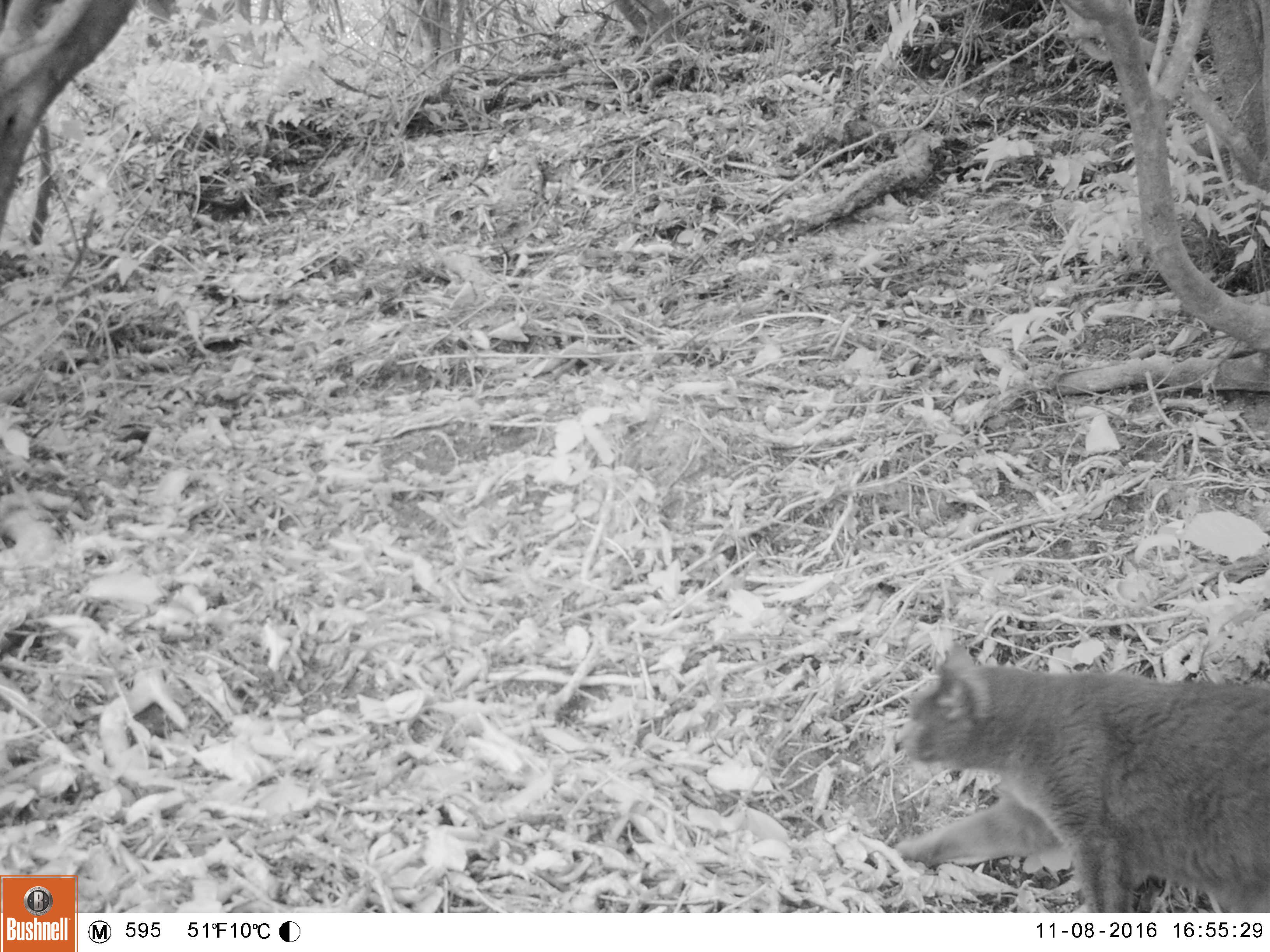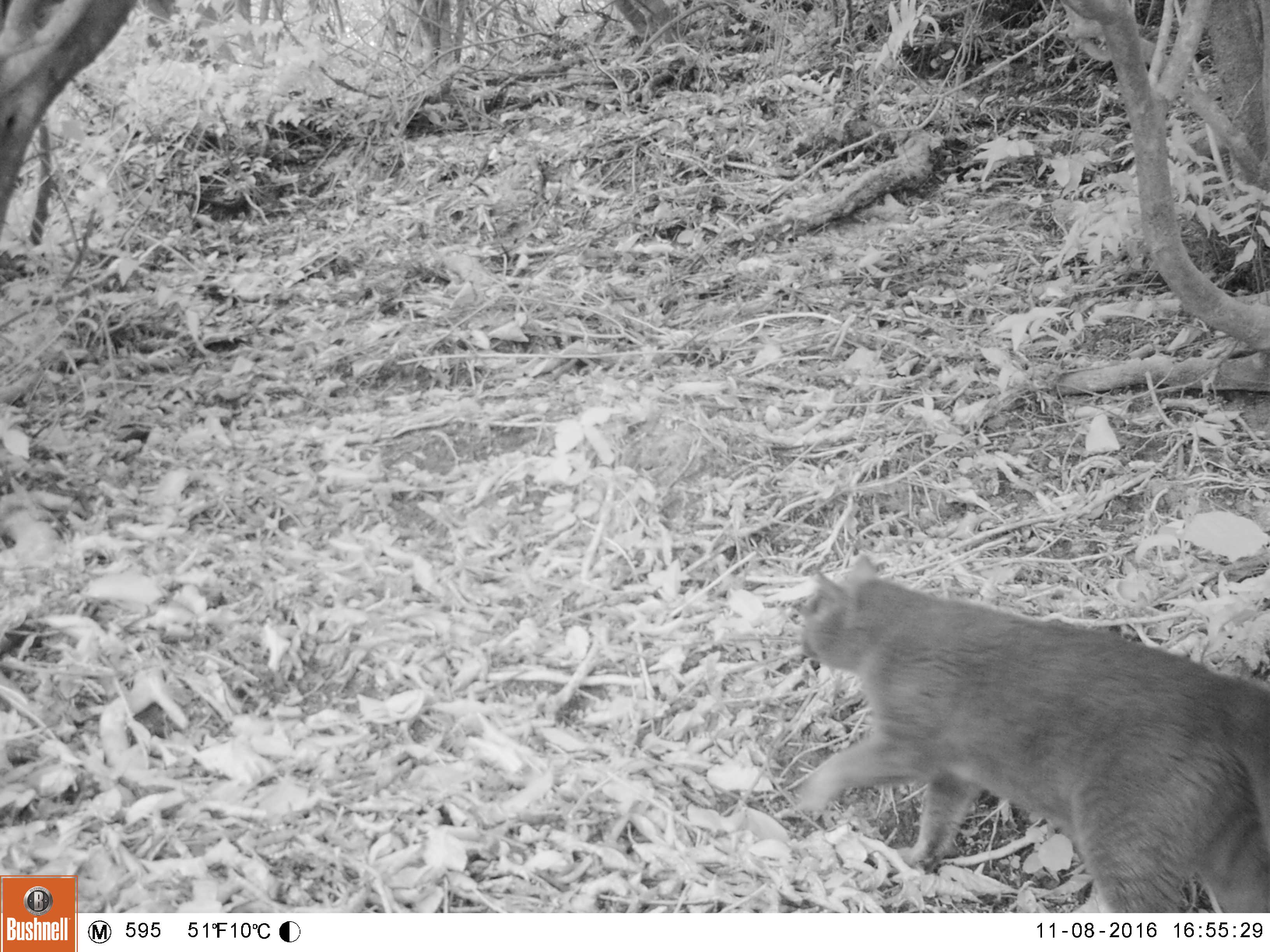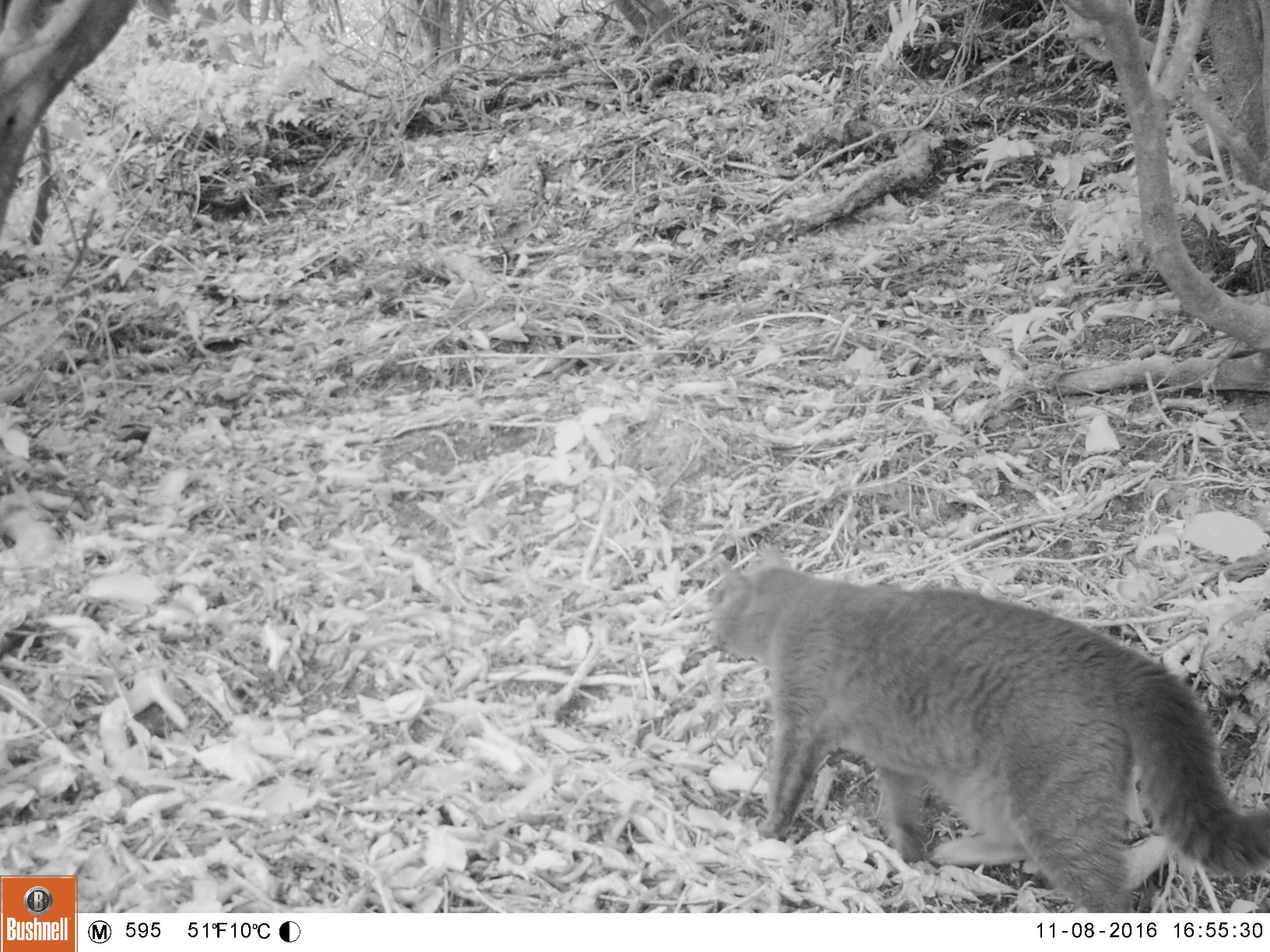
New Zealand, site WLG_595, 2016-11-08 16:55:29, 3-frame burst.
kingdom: Animalia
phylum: Chordata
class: Mammalia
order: Carnivora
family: Felidae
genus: Felis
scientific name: Felis catus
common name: domestic cat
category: cat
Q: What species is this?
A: Cat (domestic cat) (Felis catus).